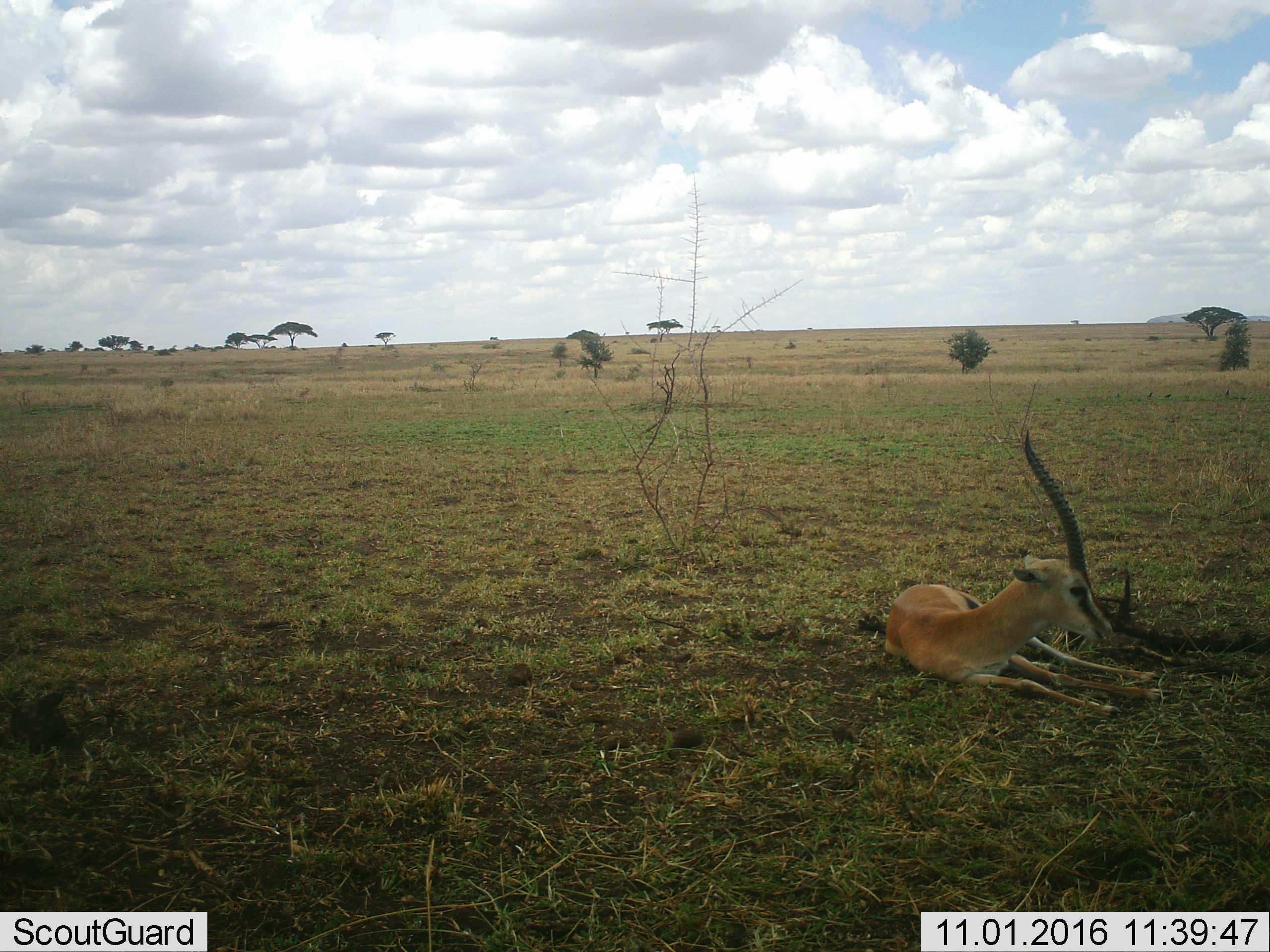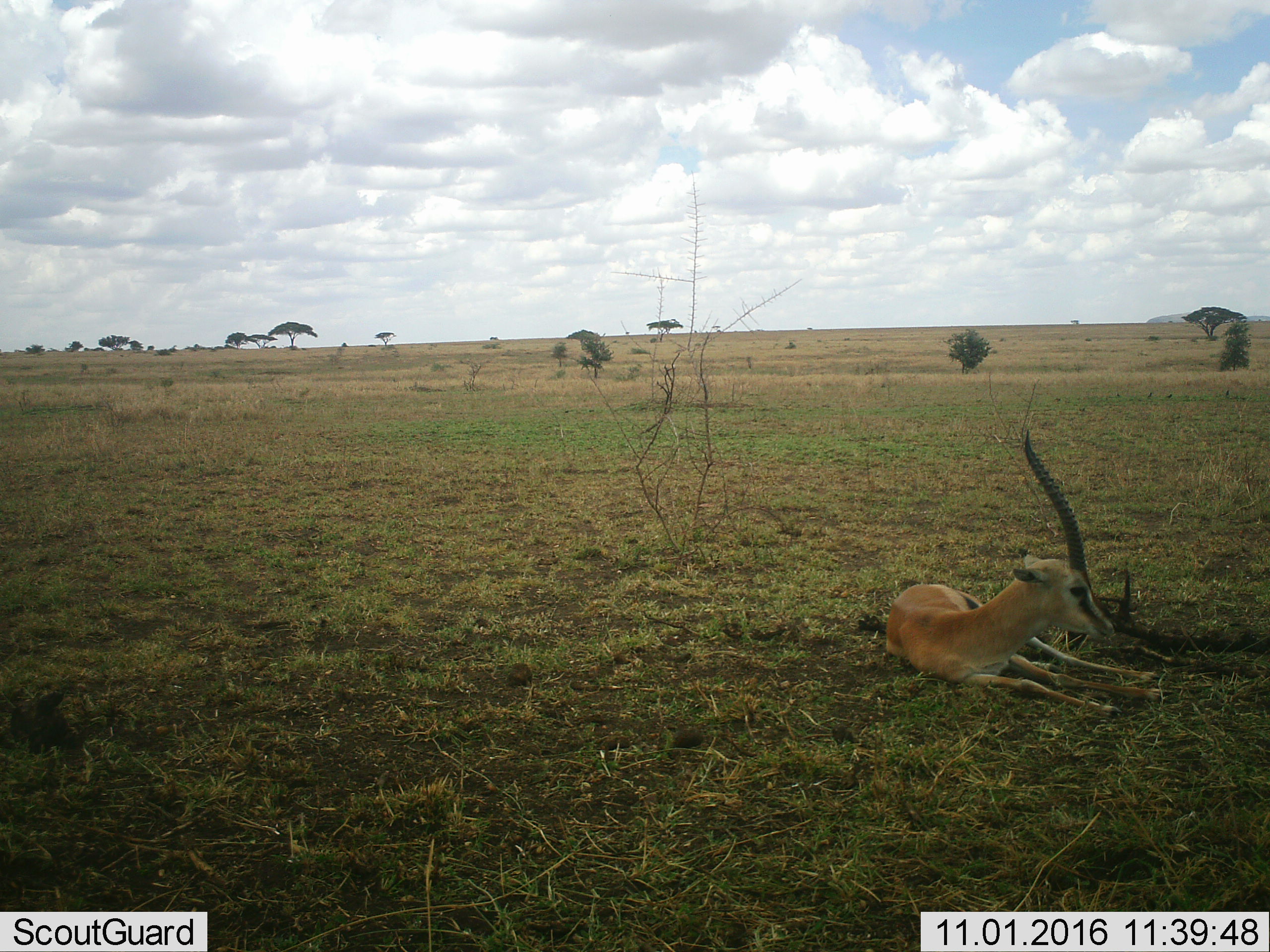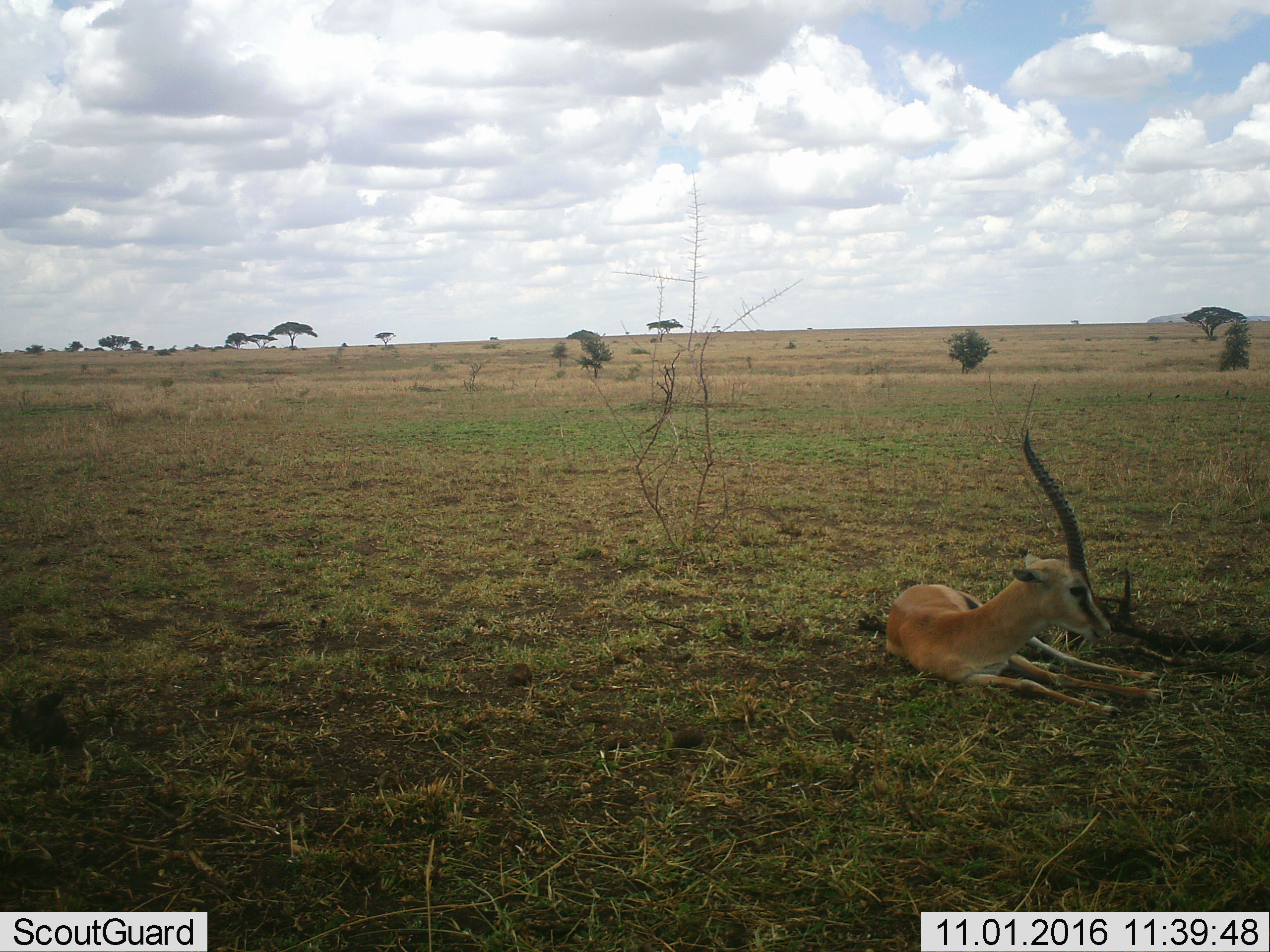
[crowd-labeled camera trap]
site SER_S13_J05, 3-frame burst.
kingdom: Animalia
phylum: Chordata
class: Mammalia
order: Artiodactyla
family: Bovidae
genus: Eudorcas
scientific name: Eudorcas thomsonii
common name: thomson's gazelle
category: gazellethomsons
Gazellethomsons (thomson's gazelle) (Eudorcas thomsonii), count 1. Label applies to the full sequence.